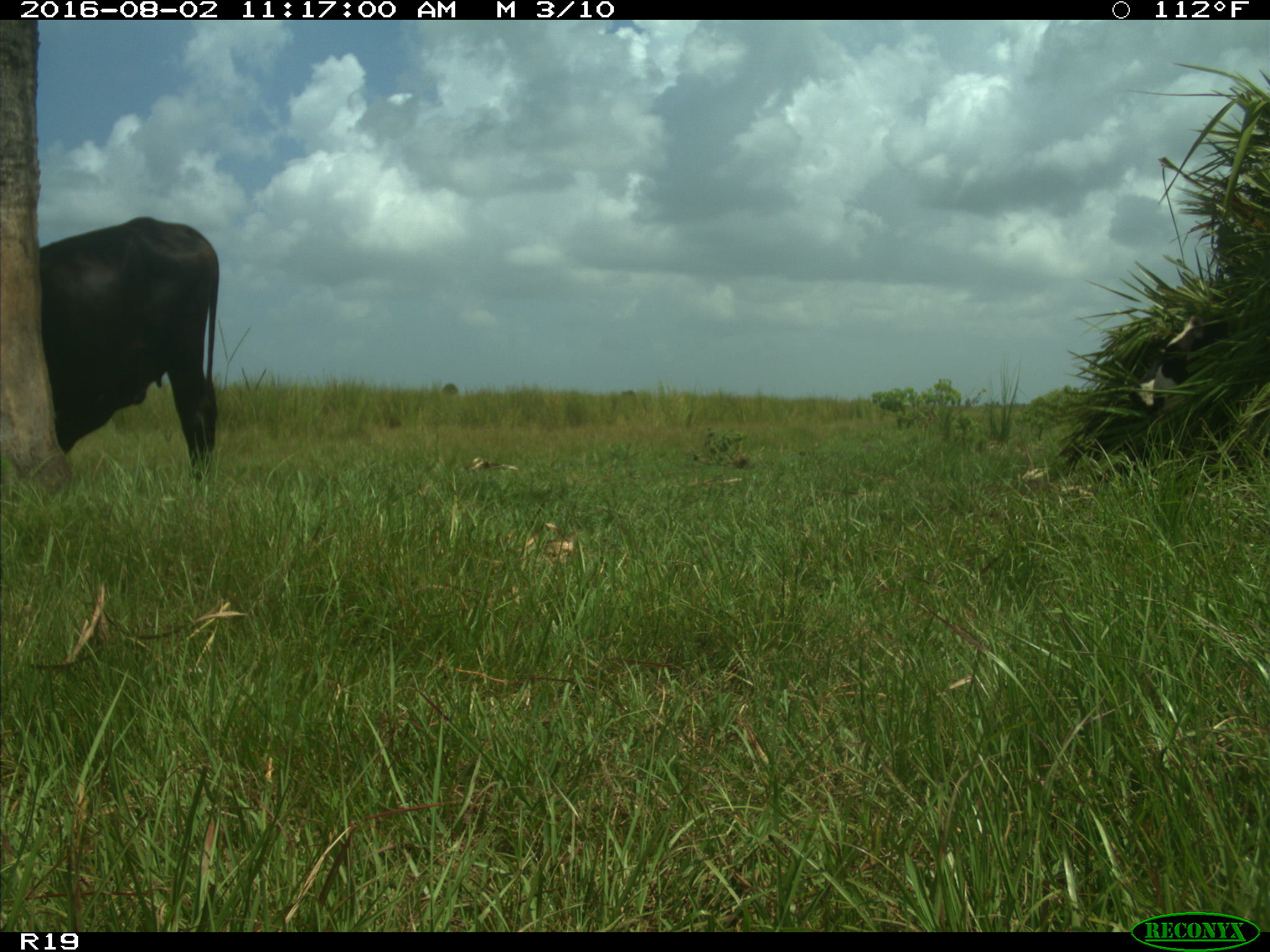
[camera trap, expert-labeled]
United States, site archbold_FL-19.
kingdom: Animalia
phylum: Chordata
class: Mammalia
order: Artiodactyla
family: Bovidae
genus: Bos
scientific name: Bos taurus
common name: domestic cow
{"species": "Bos taurus (domestic cow)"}